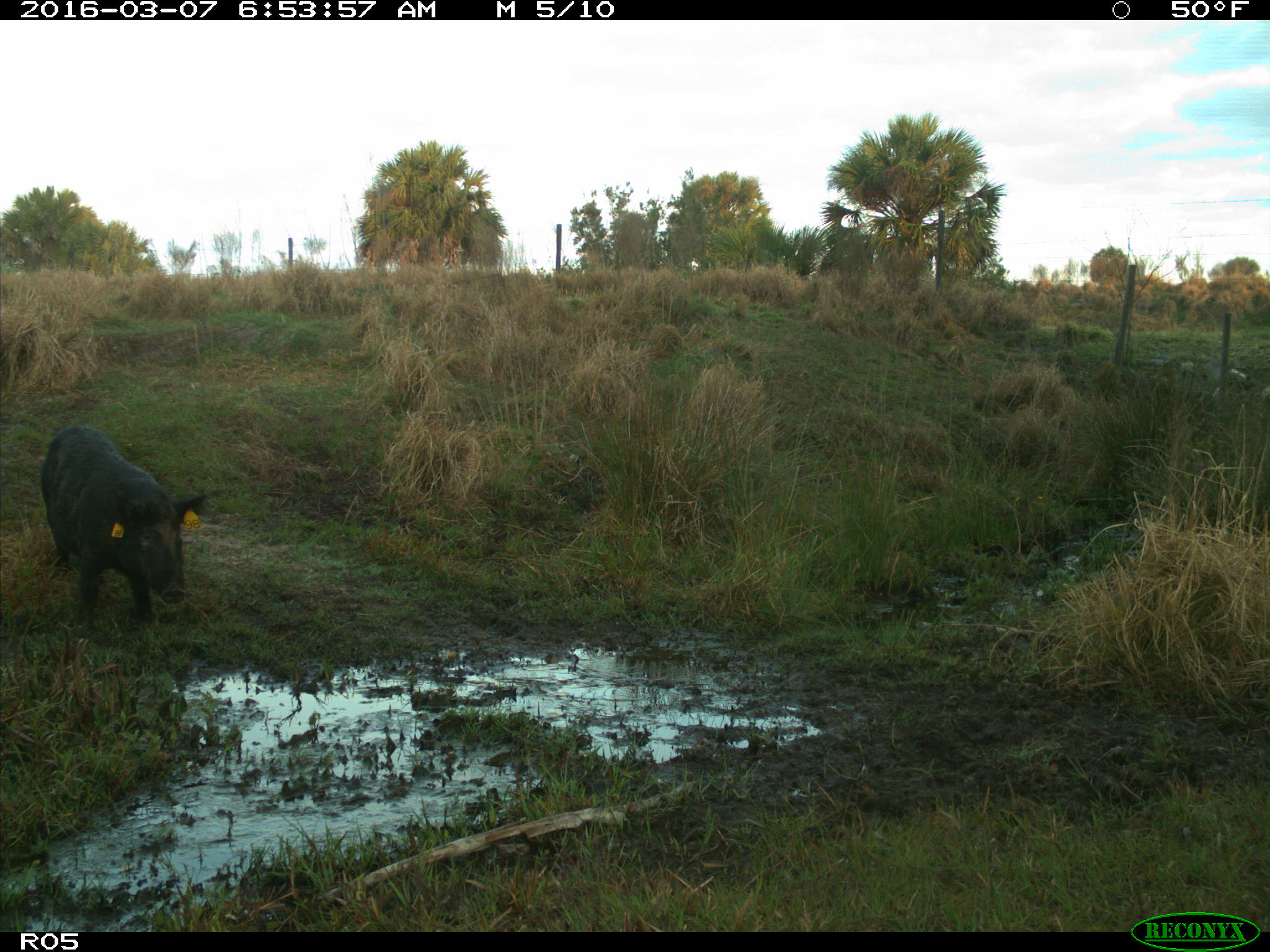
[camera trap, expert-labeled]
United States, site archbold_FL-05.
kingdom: Animalia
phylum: Chordata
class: Mammalia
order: Artiodactyla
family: Suidae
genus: Sus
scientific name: Sus scrofa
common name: wild boar